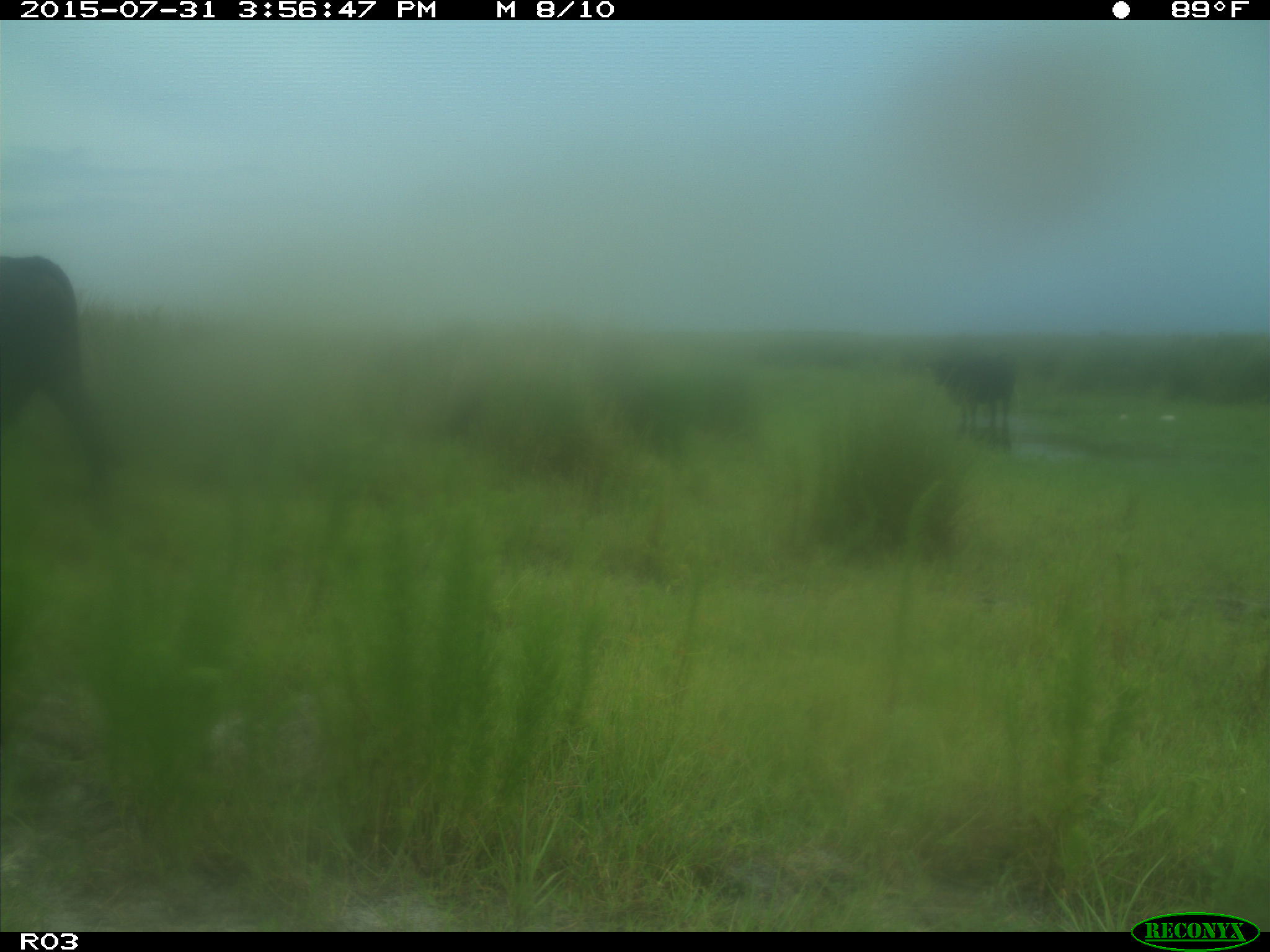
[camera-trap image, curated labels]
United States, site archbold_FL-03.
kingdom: Animalia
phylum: Chordata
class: Mammalia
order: Artiodactyla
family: Bovidae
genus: Bos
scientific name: Bos taurus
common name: domestic cow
Bos taurus (domestic cow).